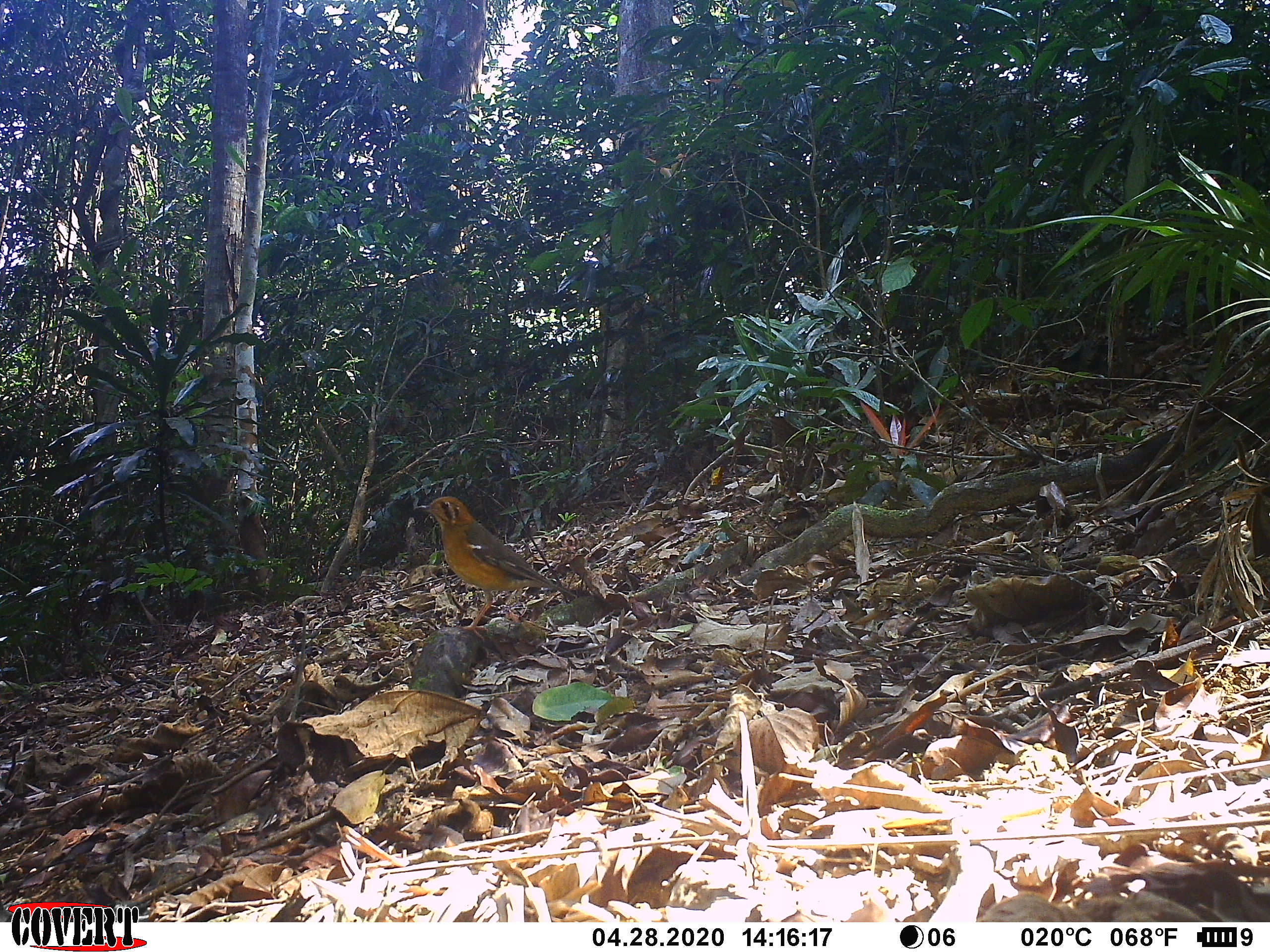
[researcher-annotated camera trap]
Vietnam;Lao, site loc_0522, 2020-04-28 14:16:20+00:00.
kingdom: Animalia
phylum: Chordata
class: Aves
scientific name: Aves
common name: bird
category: unidentified bird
Unidentified bird (bird) (Aves). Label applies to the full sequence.